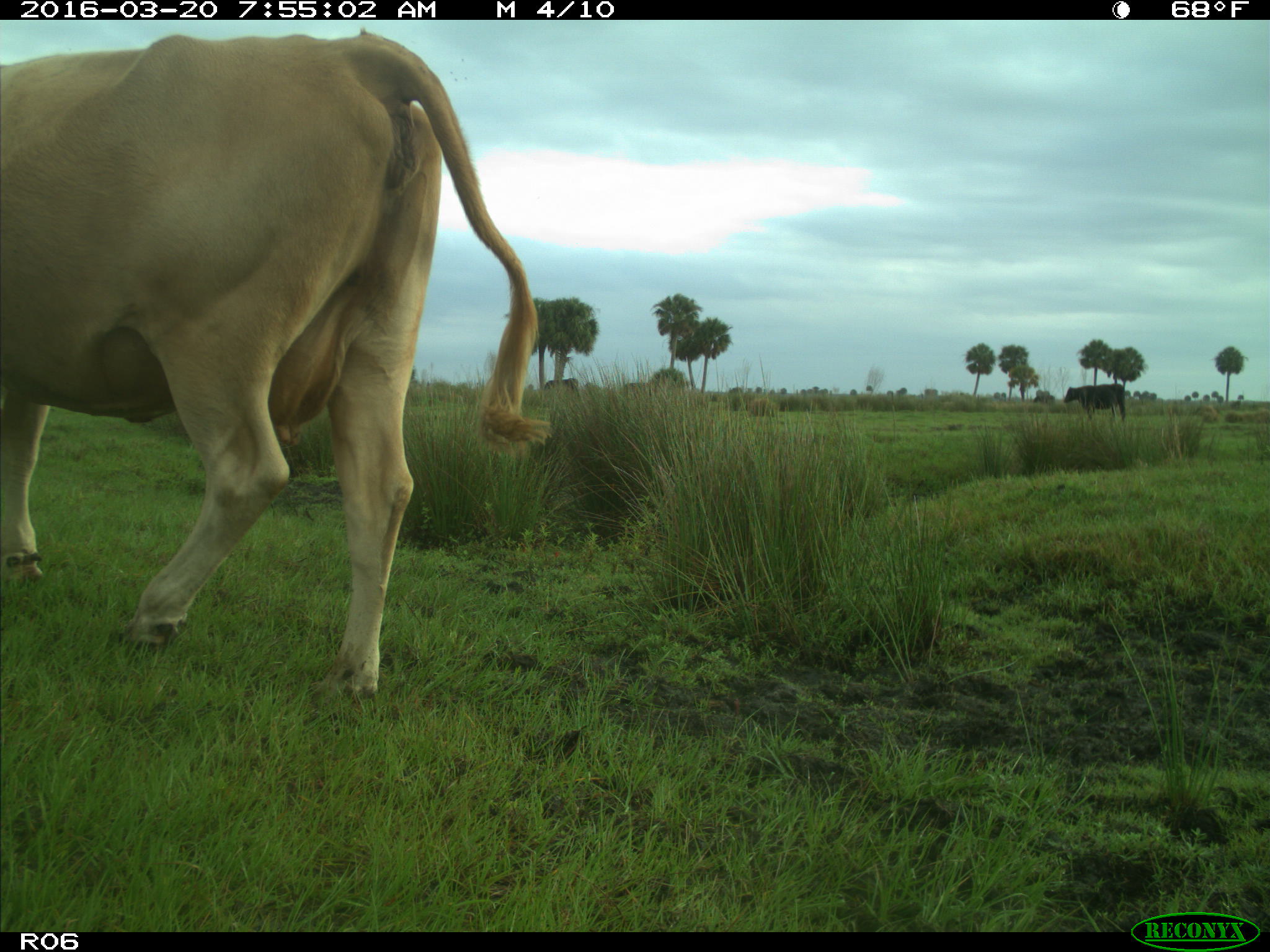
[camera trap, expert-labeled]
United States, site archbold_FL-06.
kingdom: Animalia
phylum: Chordata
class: Mammalia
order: Artiodactyla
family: Bovidae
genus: Bos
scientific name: Bos taurus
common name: domestic cow